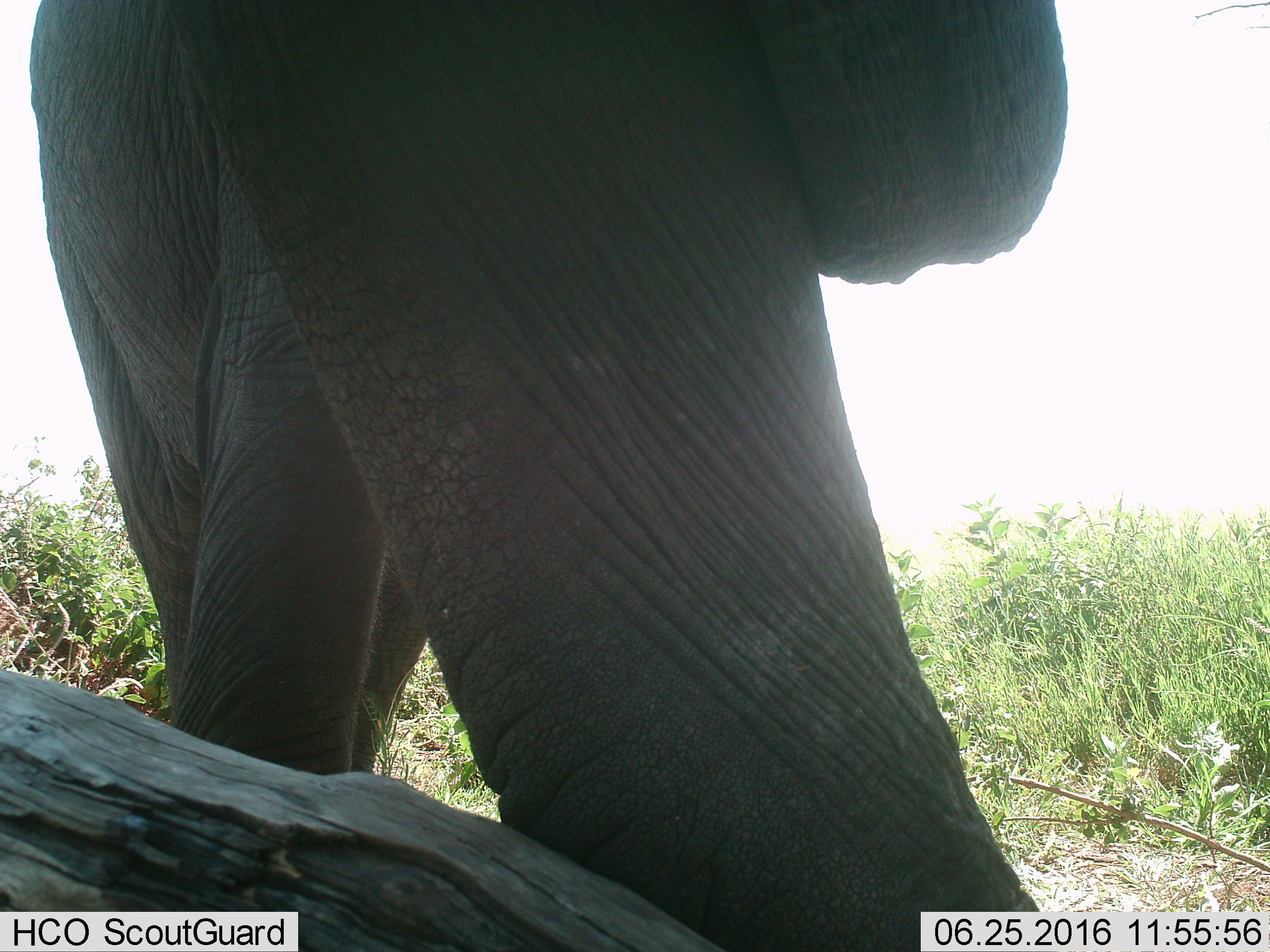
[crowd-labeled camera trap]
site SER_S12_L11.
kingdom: Animalia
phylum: Chordata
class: Mammalia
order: Proboscidea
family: Elephantidae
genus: Loxodonta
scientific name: Loxodonta africana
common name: african bush elephant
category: elephant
Elephant (african bush elephant) (Loxodonta africana), count 1. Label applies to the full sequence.